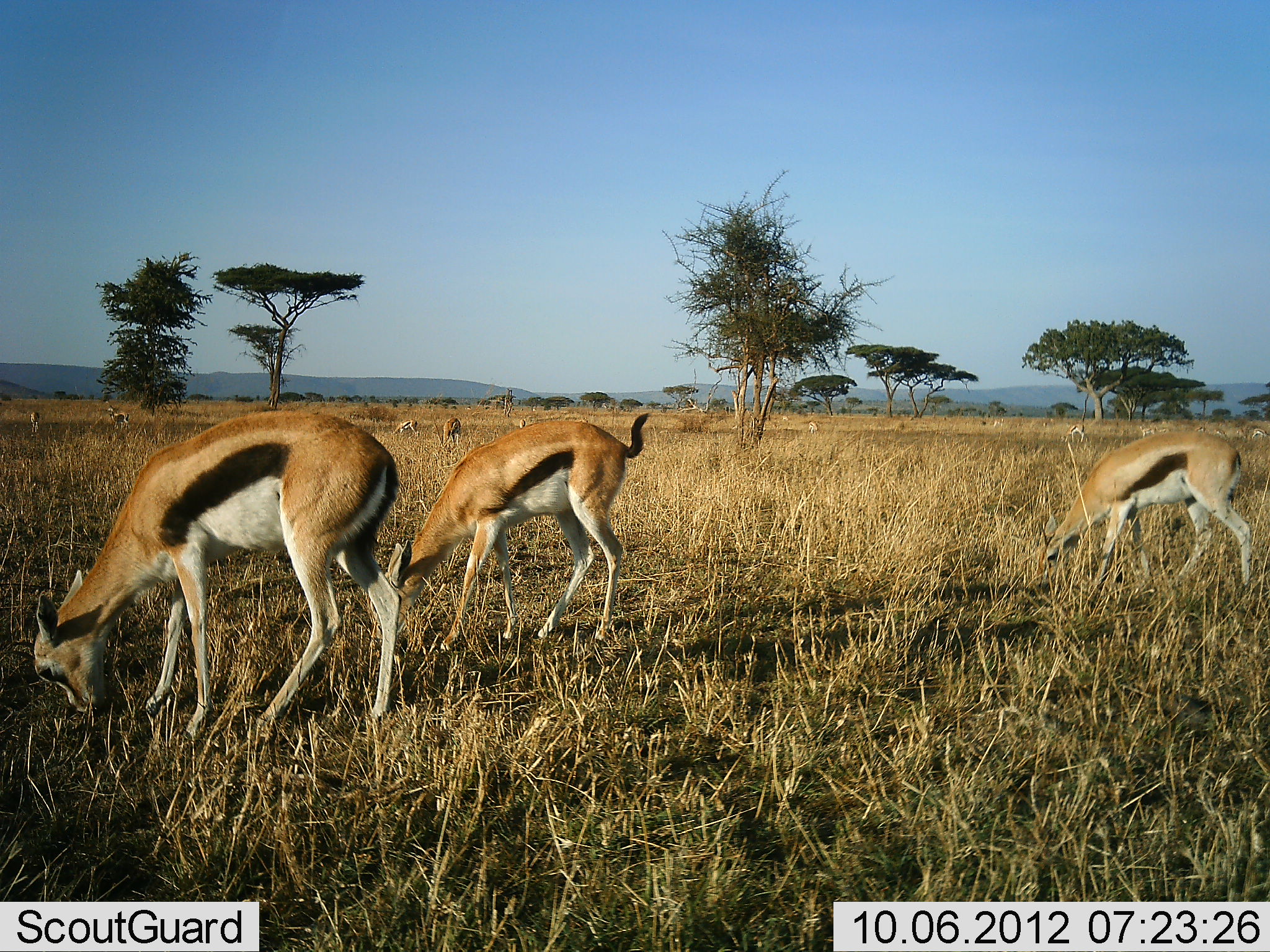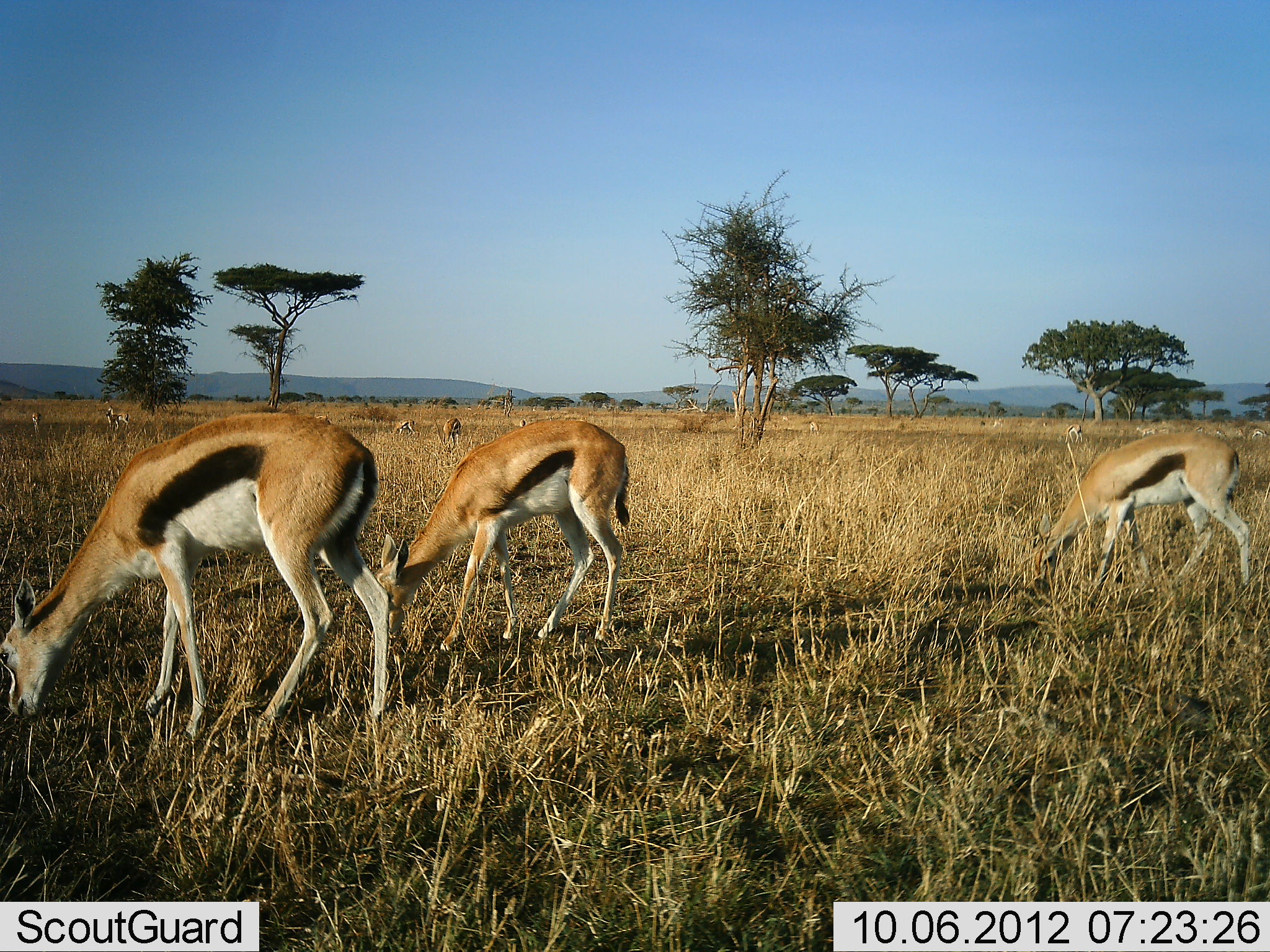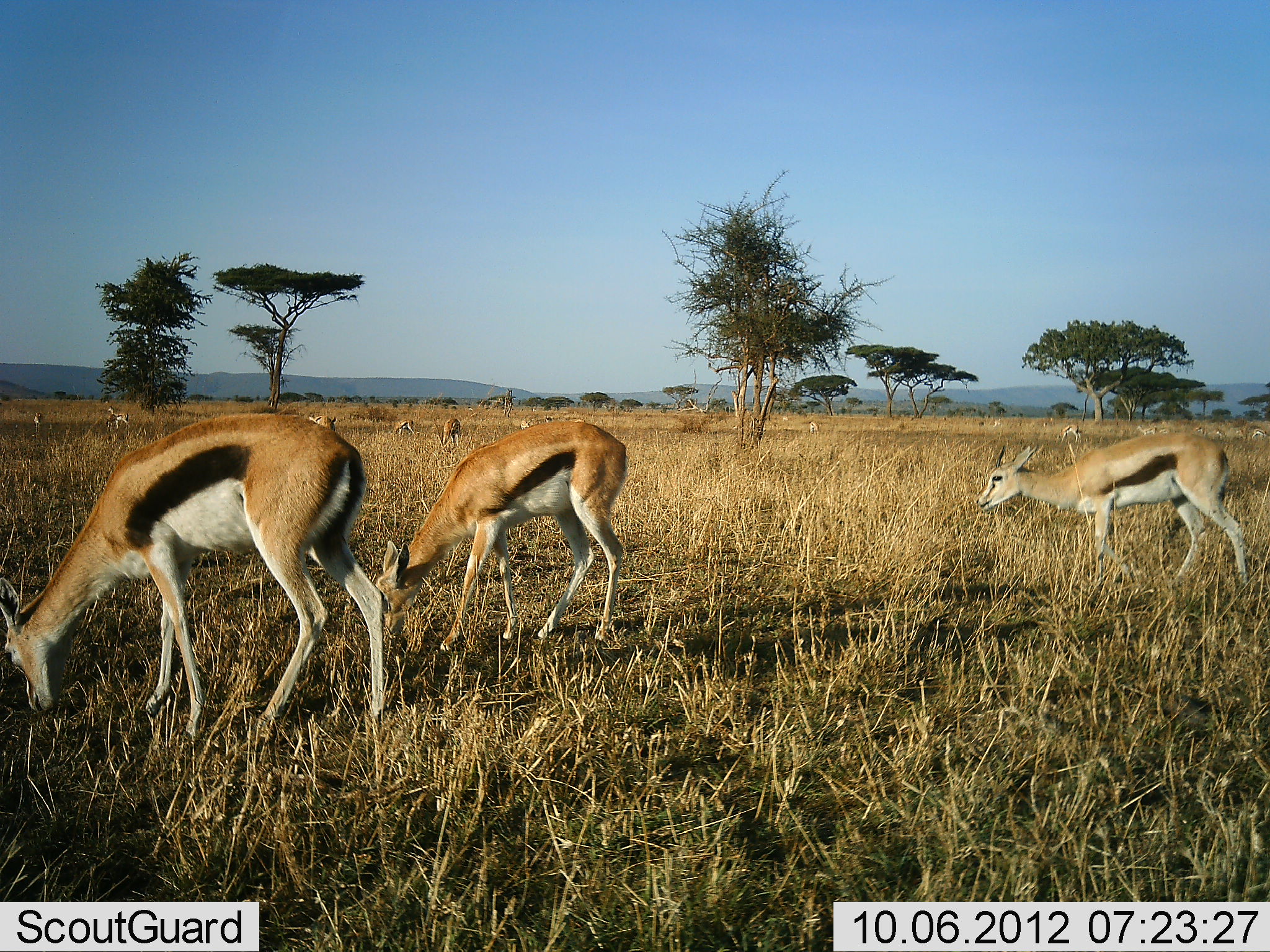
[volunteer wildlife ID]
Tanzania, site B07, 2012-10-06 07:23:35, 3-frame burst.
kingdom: Animalia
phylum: Chordata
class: Mammalia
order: Artiodactyla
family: Bovidae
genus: Eudorcas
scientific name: Eudorcas thomsonii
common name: thomson's gazelle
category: gazellethomsons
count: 11-50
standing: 20%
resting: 0%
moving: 20%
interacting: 10%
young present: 0%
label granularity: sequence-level